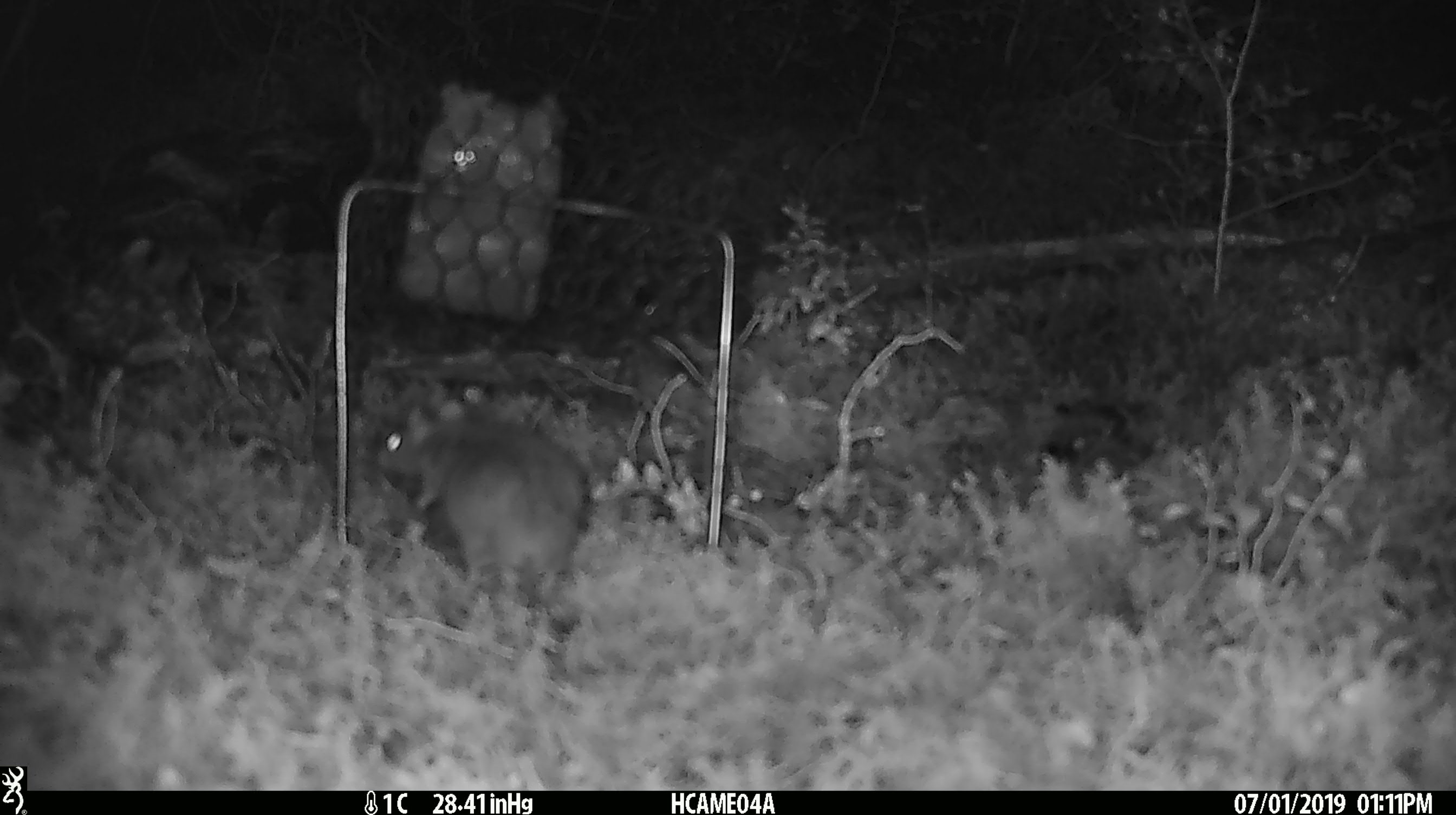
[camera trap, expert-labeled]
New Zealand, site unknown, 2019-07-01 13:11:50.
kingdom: Animalia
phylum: Chordata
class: Mammalia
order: Rodentia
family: Muridae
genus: Mus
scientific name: Mus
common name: mouse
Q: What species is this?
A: Mouse (Mus).